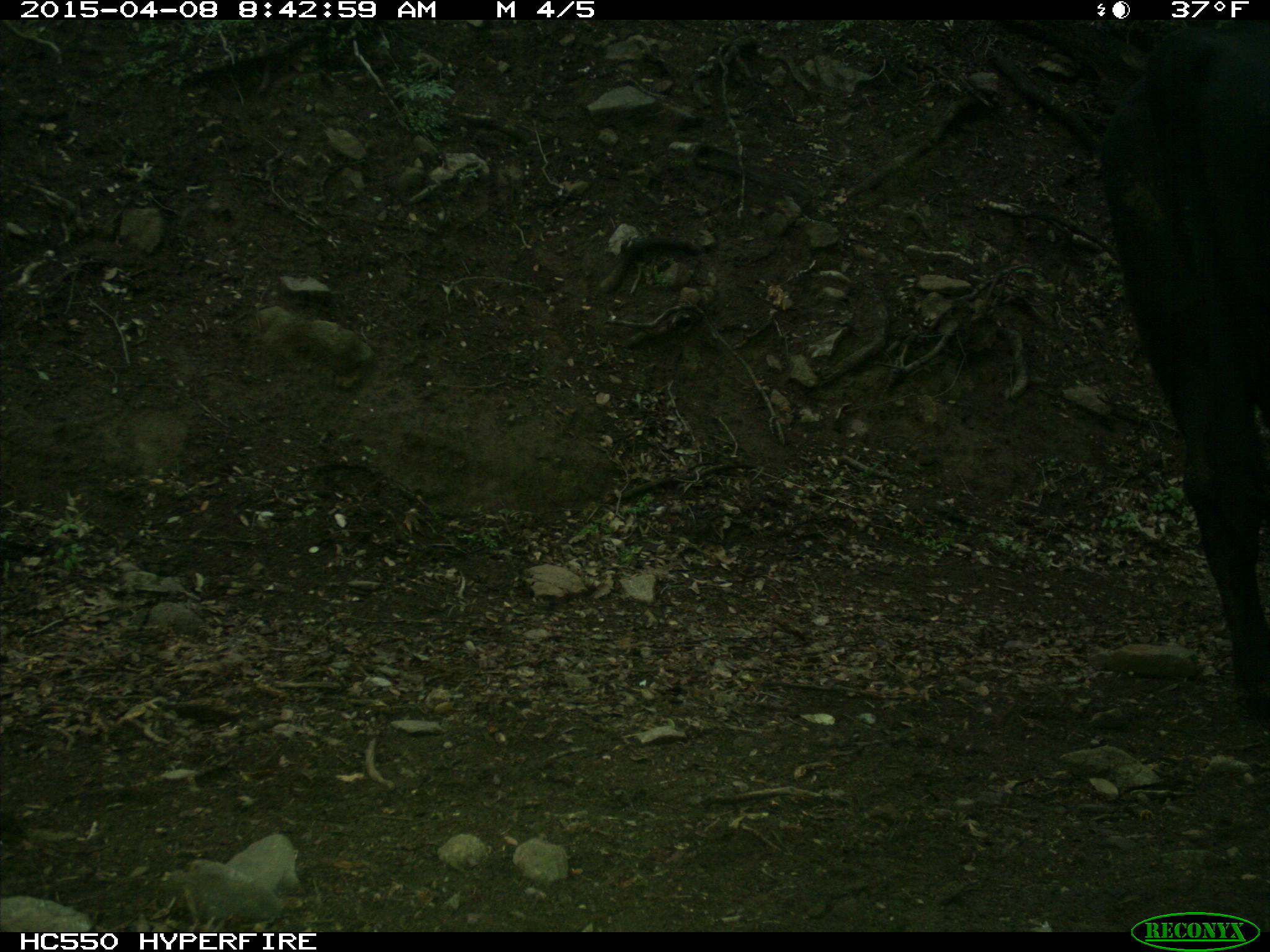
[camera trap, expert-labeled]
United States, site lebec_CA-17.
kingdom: Animalia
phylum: Chordata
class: Mammalia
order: Artiodactyla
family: Bovidae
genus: Bos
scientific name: Bos taurus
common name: domestic cow